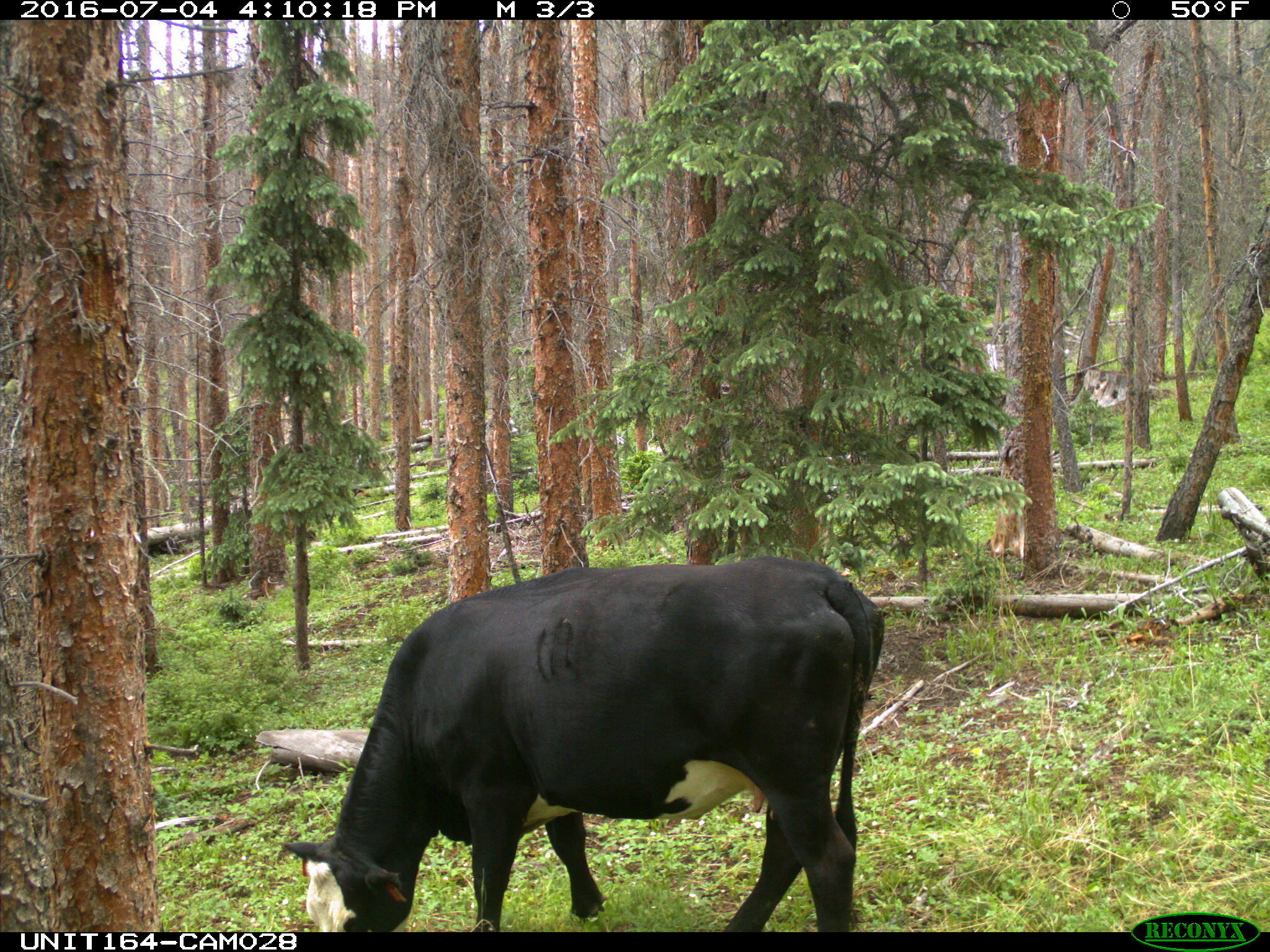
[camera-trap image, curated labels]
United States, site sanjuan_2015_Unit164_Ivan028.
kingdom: Animalia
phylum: Chordata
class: Mammalia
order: Artiodactyla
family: Bovidae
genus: Bos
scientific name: Bos taurus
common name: domestic cow